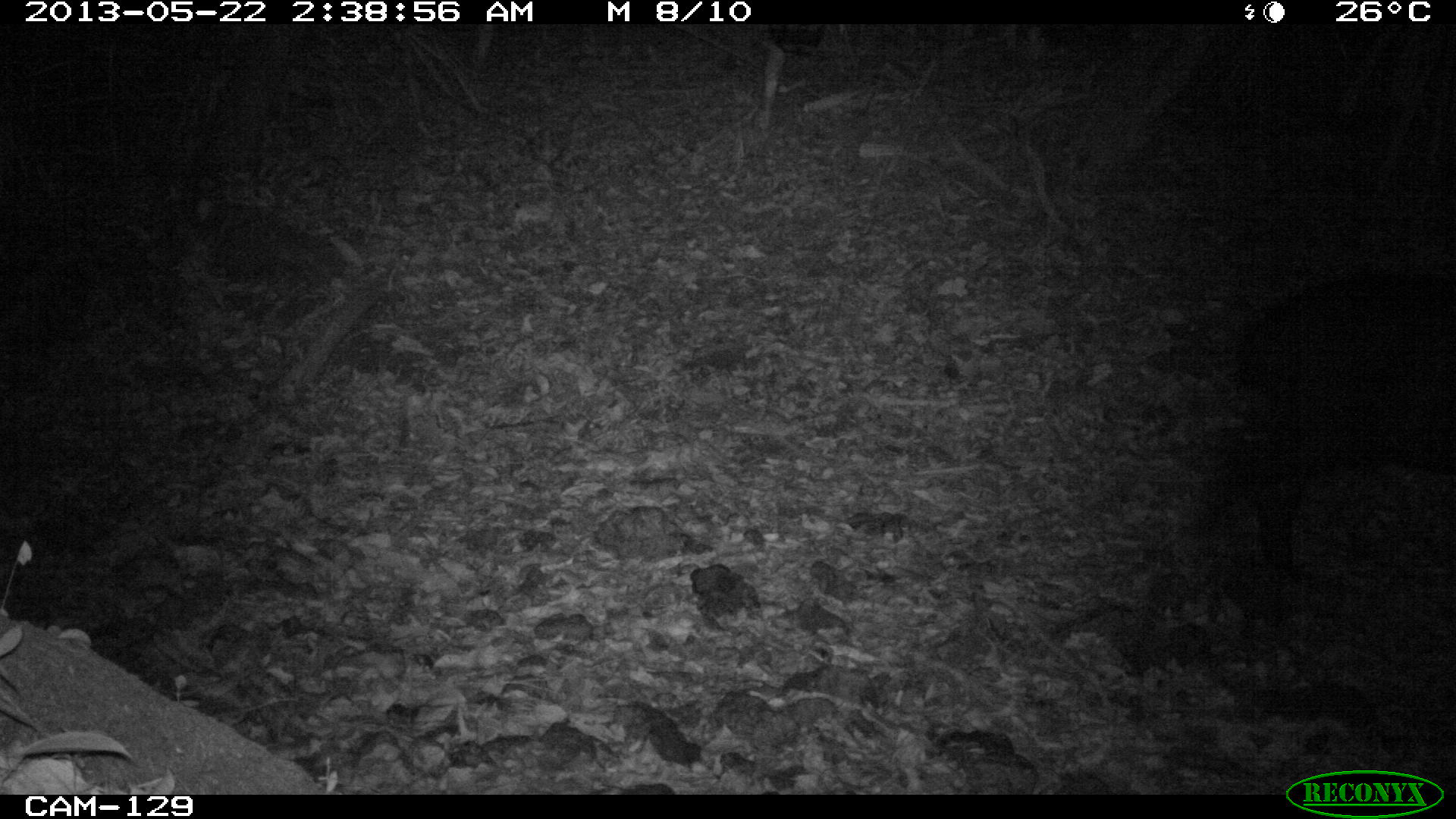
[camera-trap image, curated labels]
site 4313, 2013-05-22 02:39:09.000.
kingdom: Animalia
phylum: Chordata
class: Mammalia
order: Perissodactyla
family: Tapiridae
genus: Tapirus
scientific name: Tapirus bairdii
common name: baird's tapir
Tapirus bairdii (baird's tapir), count 1, sex female.